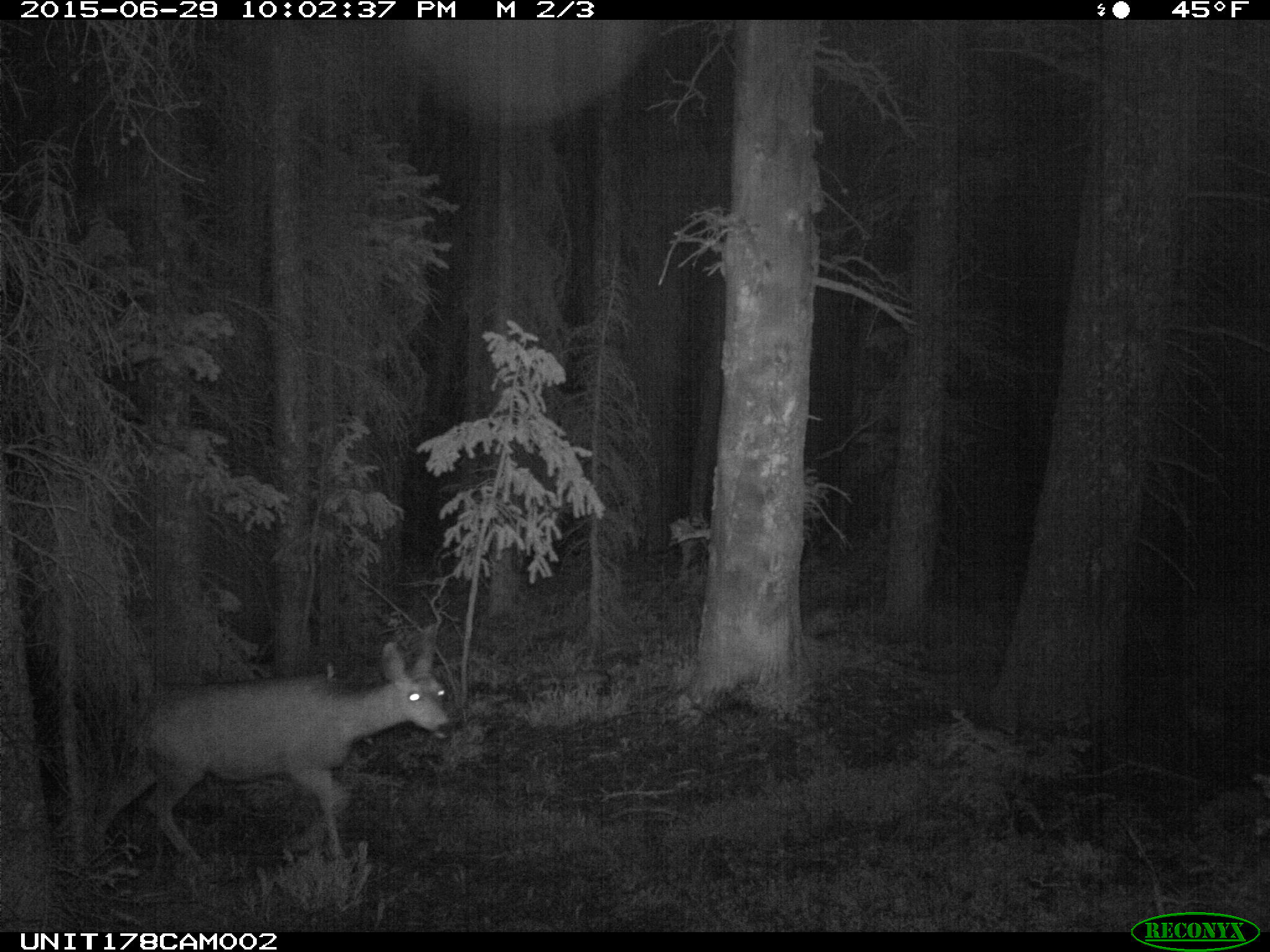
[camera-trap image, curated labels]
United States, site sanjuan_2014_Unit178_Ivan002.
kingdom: Animalia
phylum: Chordata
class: Mammalia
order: Artiodactyla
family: Cervidae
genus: Odocoileus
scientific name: Odocoileus hemionus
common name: mule deer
Odocoileus hemionus (mule deer).